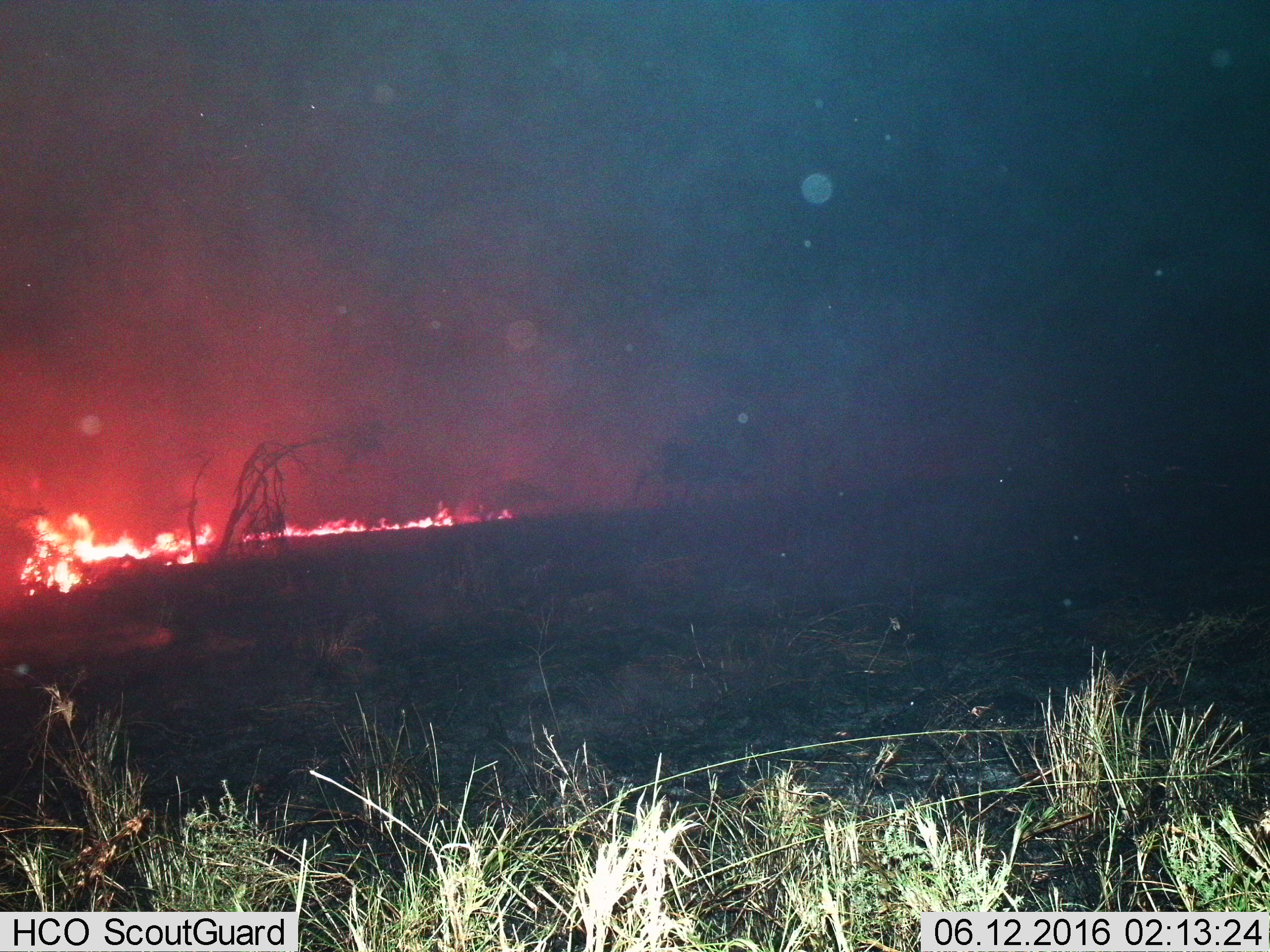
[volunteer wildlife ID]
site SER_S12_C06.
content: unidentified animal